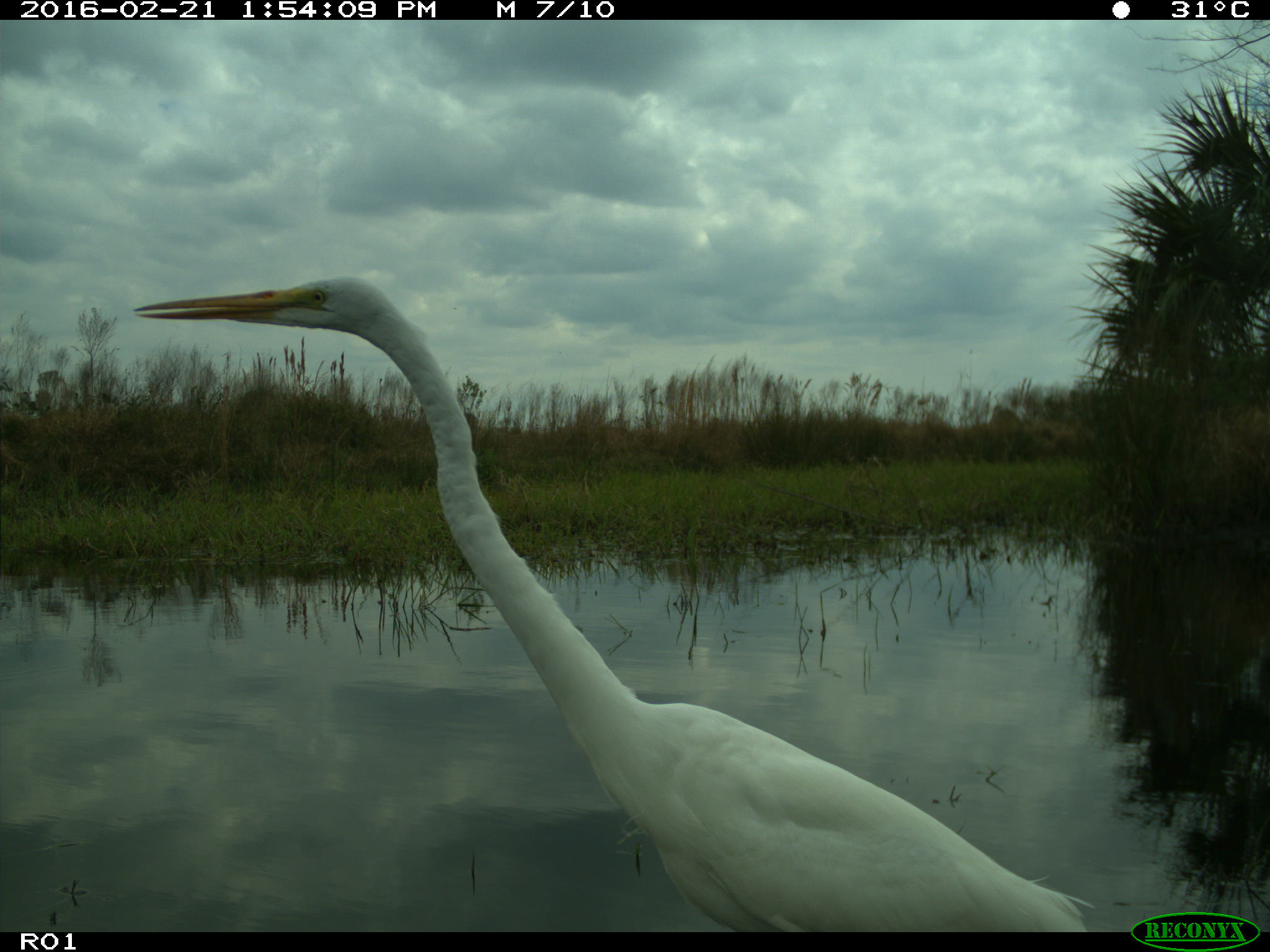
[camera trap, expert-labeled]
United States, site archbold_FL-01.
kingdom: Animalia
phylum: Chordata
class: Aves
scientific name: Aves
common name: birds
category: unidentified bird